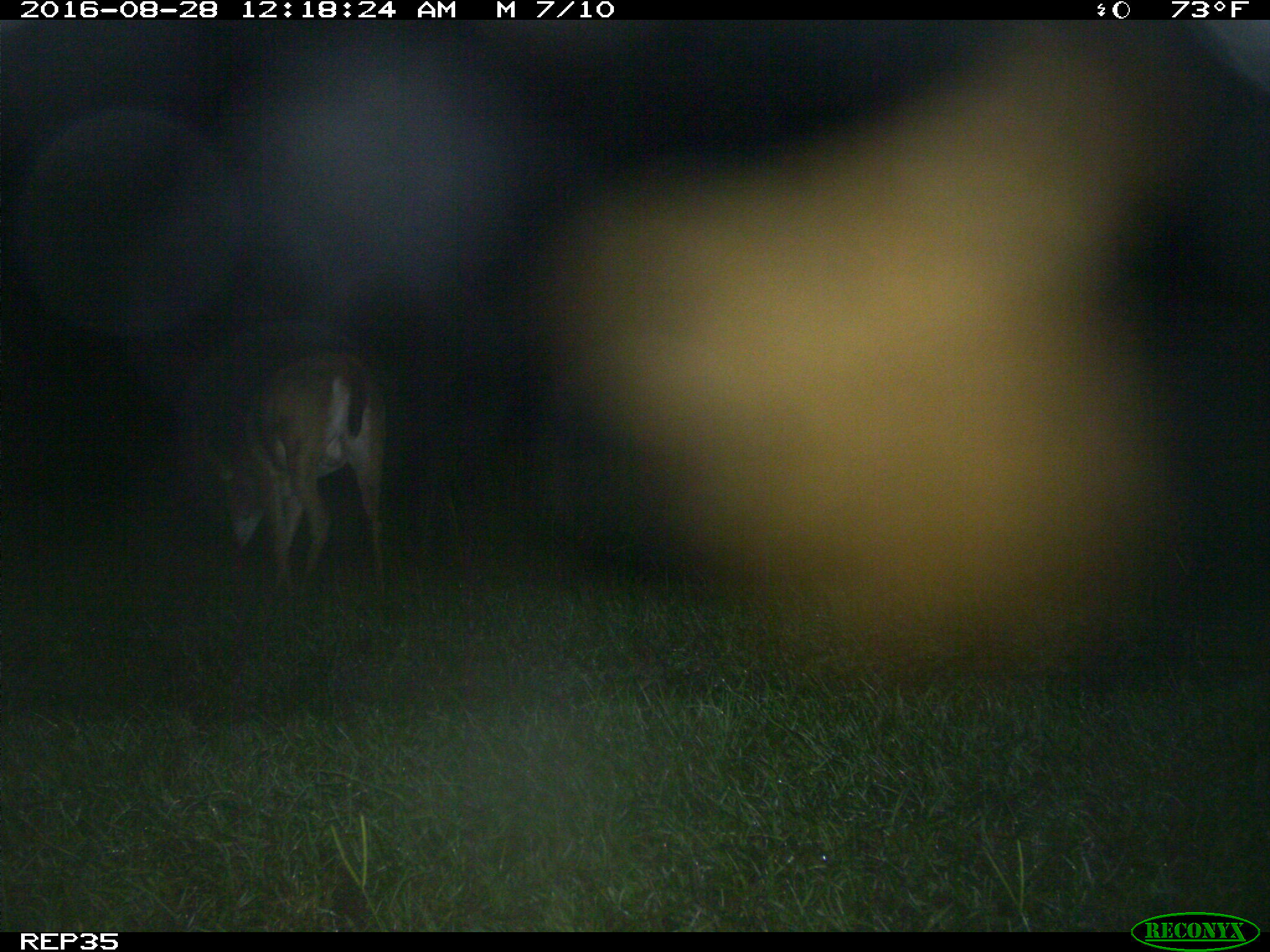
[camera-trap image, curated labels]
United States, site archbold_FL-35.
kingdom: Animalia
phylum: Chordata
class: Mammalia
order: Artiodactyla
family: Cervidae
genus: Odocoileus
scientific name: Odocoileus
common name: deer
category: unidentified deer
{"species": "unidentified deer (deer) (Odocoileus)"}